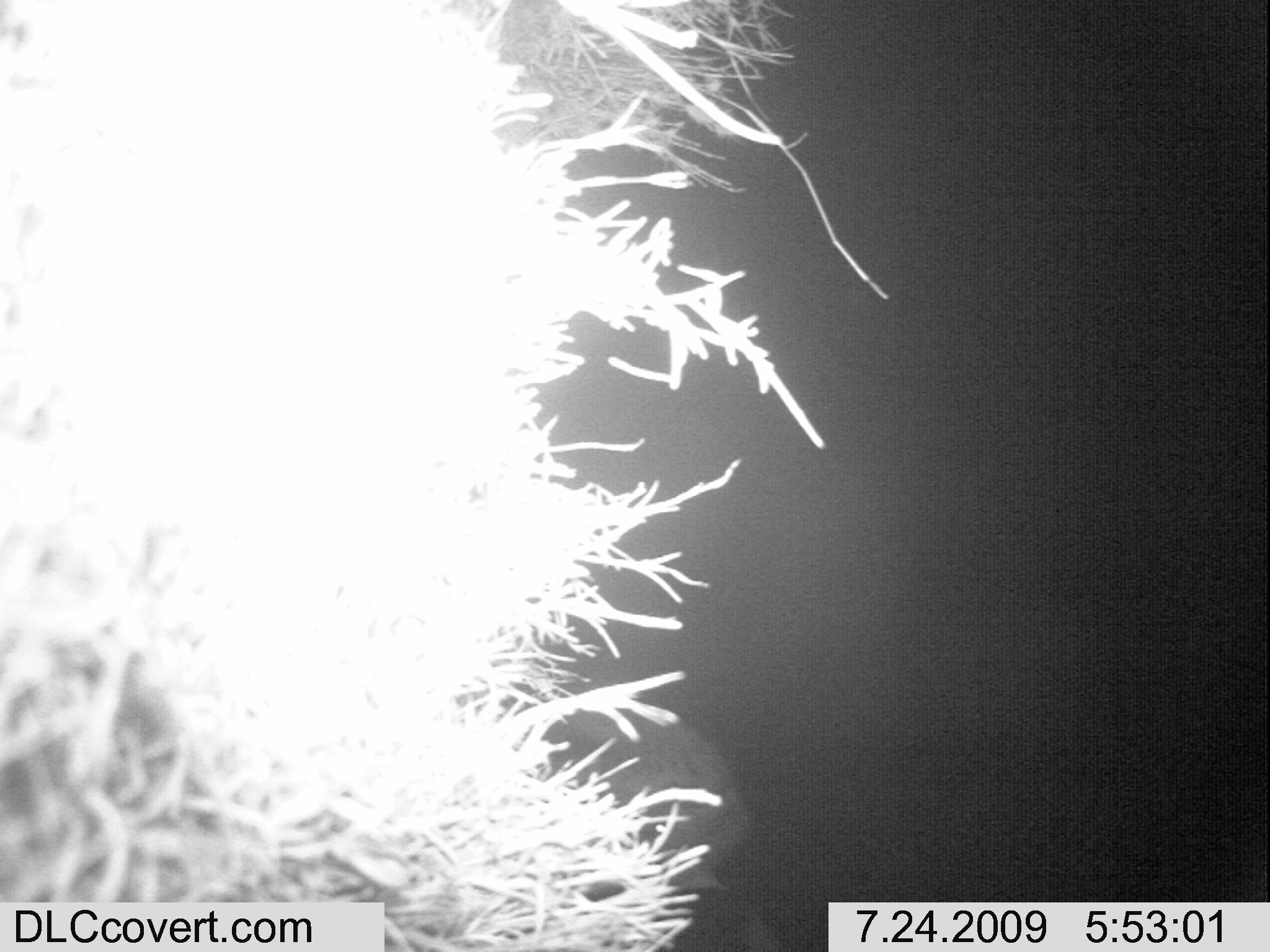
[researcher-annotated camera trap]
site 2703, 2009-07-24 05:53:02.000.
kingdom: Animalia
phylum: Chordata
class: Mammalia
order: Carnivora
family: Hyaenidae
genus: Crocuta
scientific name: Crocuta crocuta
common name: spotted hyena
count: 1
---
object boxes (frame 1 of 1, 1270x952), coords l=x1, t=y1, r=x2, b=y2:
crocuta crocuta: l=551, t=697, r=779, b=950